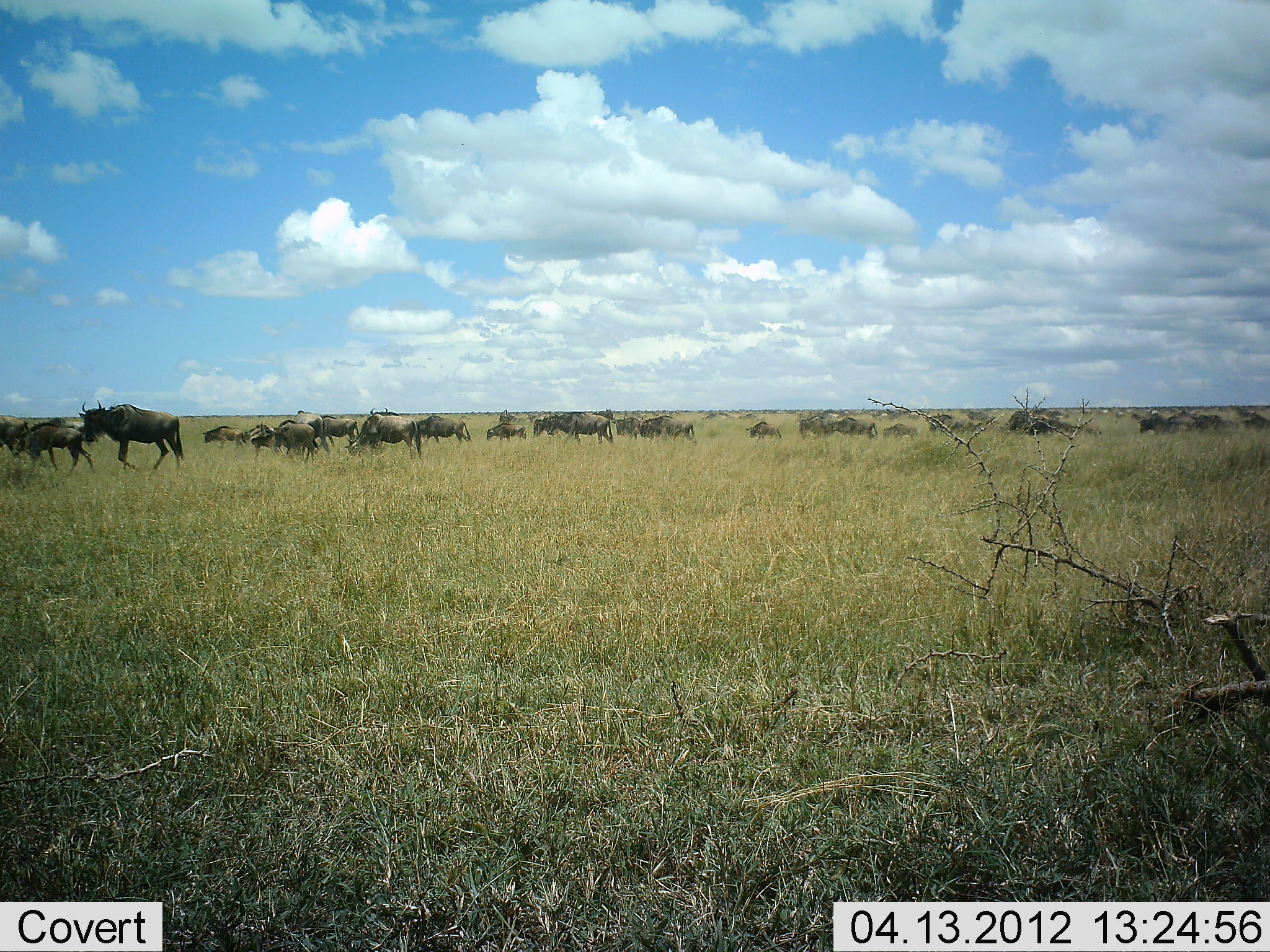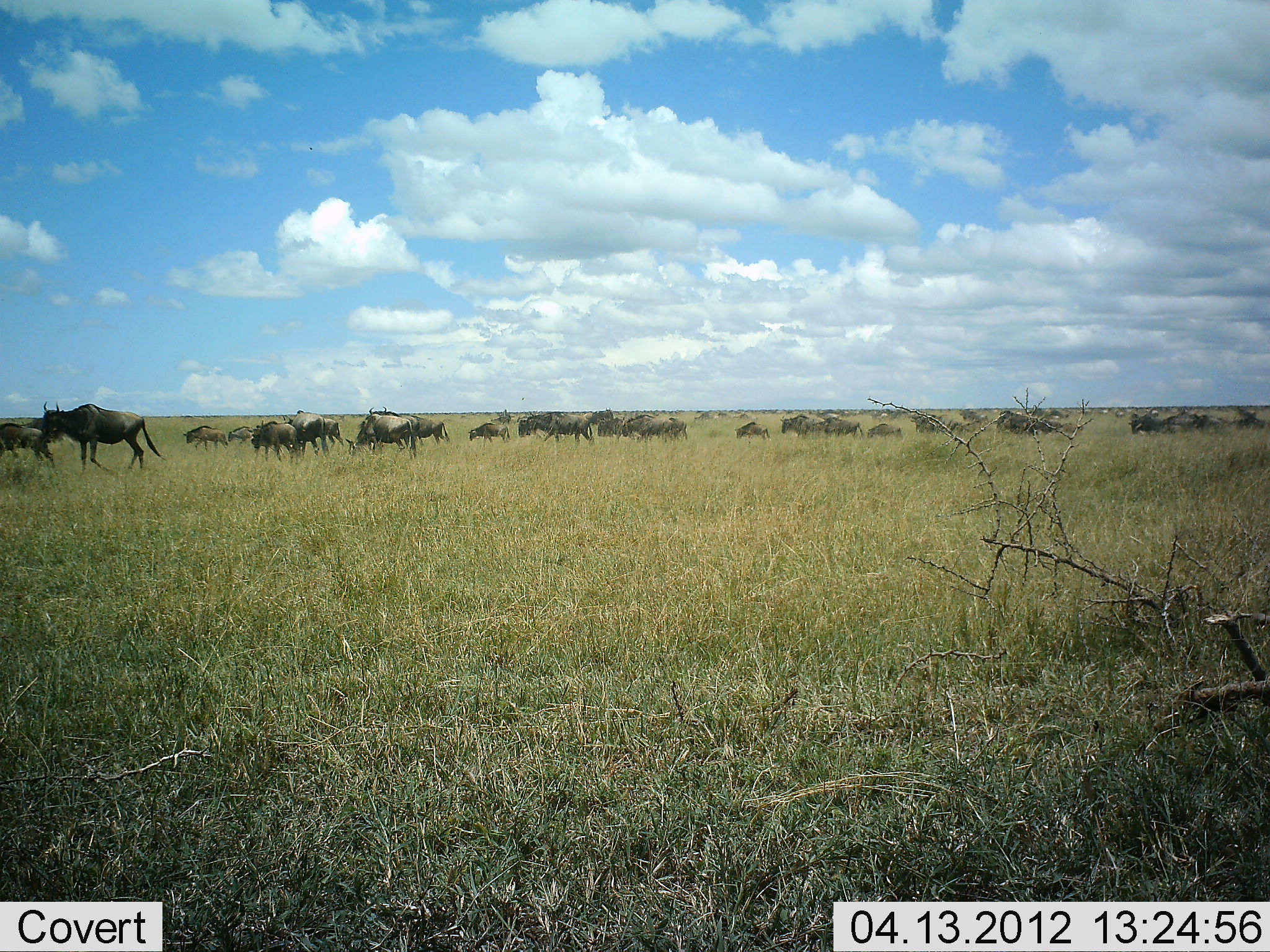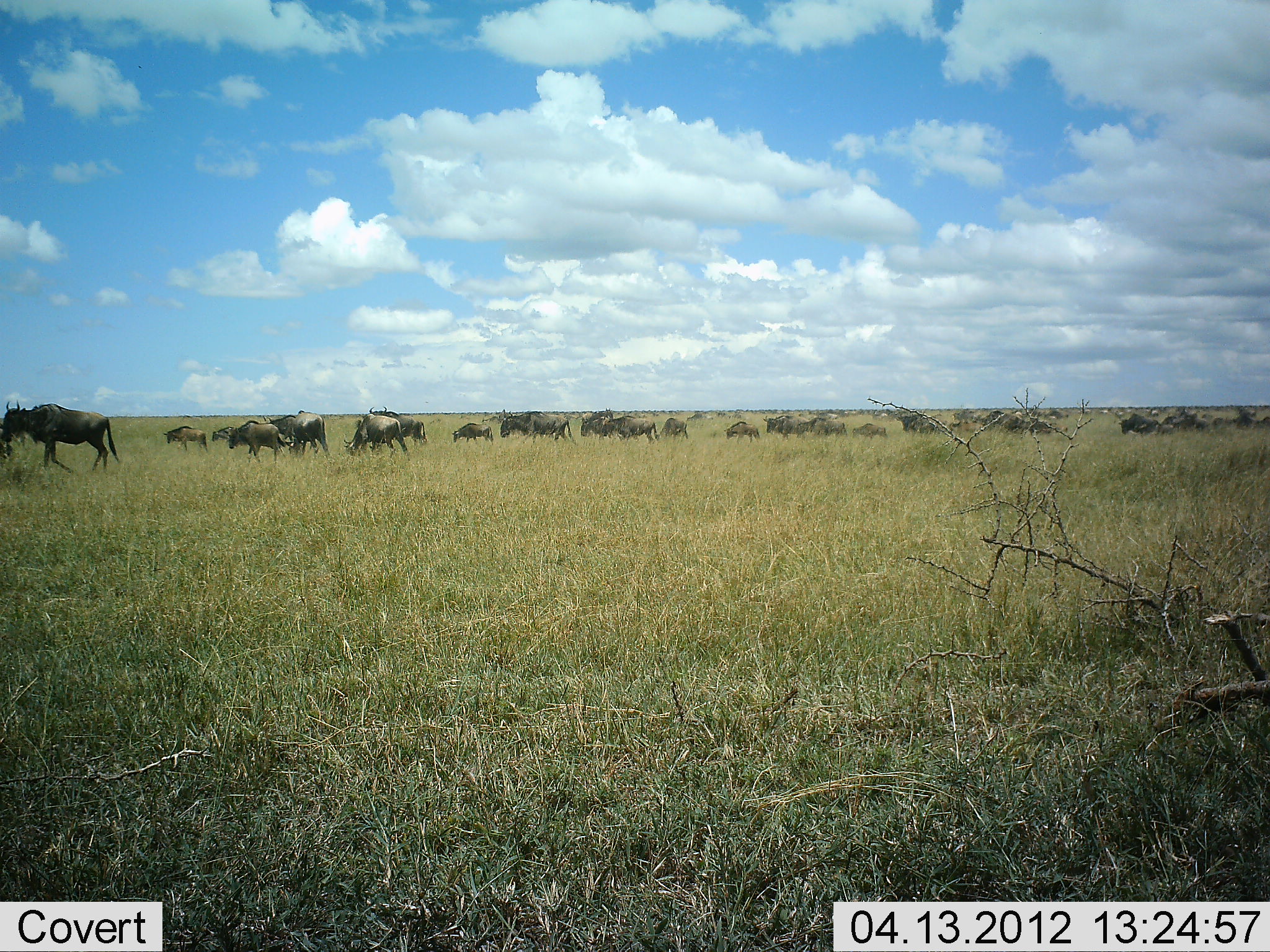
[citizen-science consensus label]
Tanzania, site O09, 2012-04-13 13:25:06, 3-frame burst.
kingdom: Animalia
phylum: Chordata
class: Mammalia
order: Artiodactyla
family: Bovidae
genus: Connochaetes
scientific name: Connochaetes taurinus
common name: blue wildebeest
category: wildebeest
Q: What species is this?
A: Wildebeest (blue wildebeest) (Connochaetes taurinus).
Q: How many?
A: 11-50.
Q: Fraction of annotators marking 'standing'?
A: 7%.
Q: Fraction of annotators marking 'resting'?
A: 0%.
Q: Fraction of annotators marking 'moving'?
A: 100%.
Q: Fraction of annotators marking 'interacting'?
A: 7%.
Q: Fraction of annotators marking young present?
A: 14%.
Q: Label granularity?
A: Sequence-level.